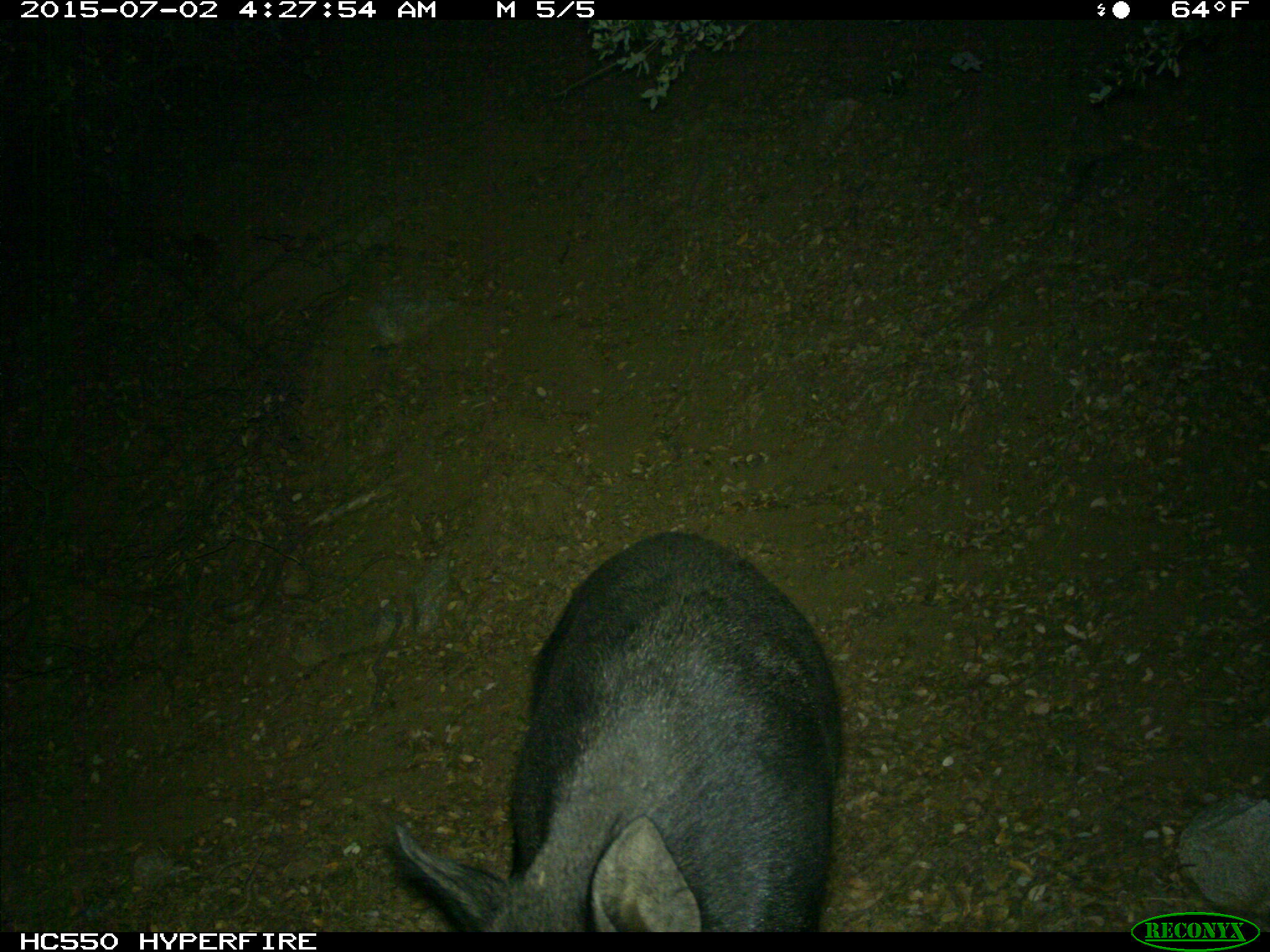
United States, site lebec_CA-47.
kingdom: Animalia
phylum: Chordata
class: Mammalia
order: Artiodactyla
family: Suidae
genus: Sus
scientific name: Sus scrofa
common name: wild boar